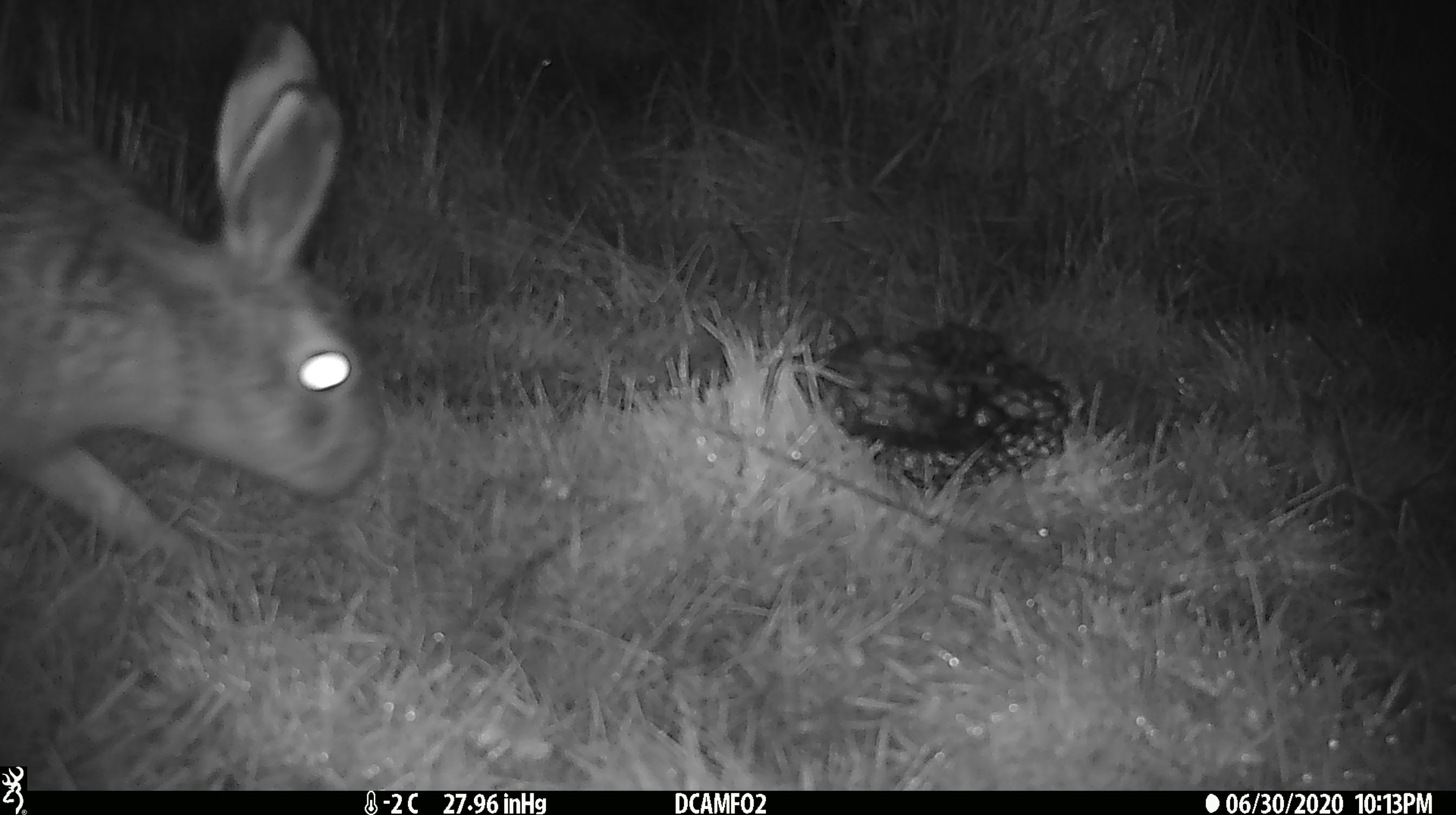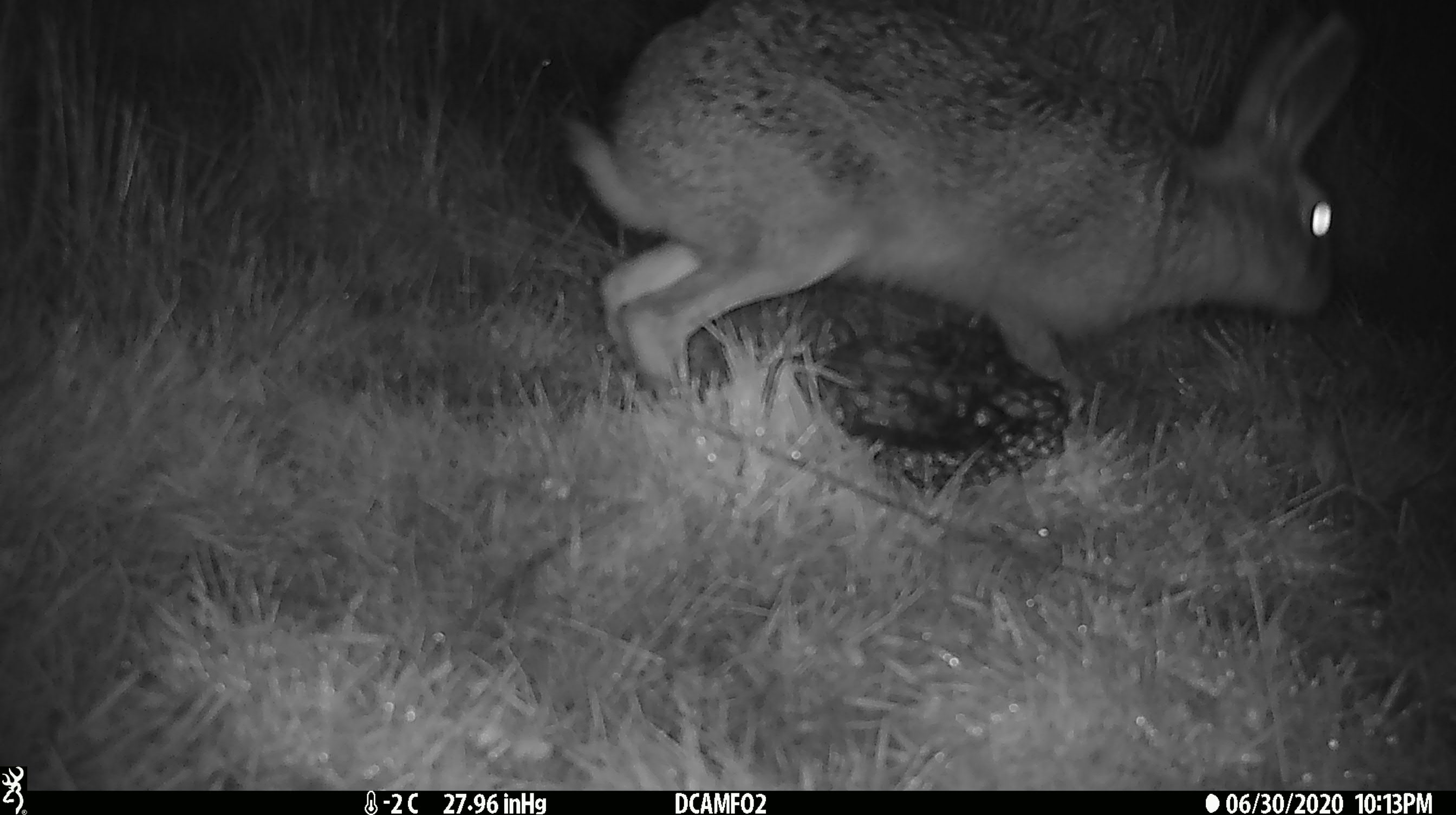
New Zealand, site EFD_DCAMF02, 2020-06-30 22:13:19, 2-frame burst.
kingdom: Animalia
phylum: Chordata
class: Mammalia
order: Lagomorpha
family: Leporidae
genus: Lepus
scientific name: Lepus europaeus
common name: brown hare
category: hare